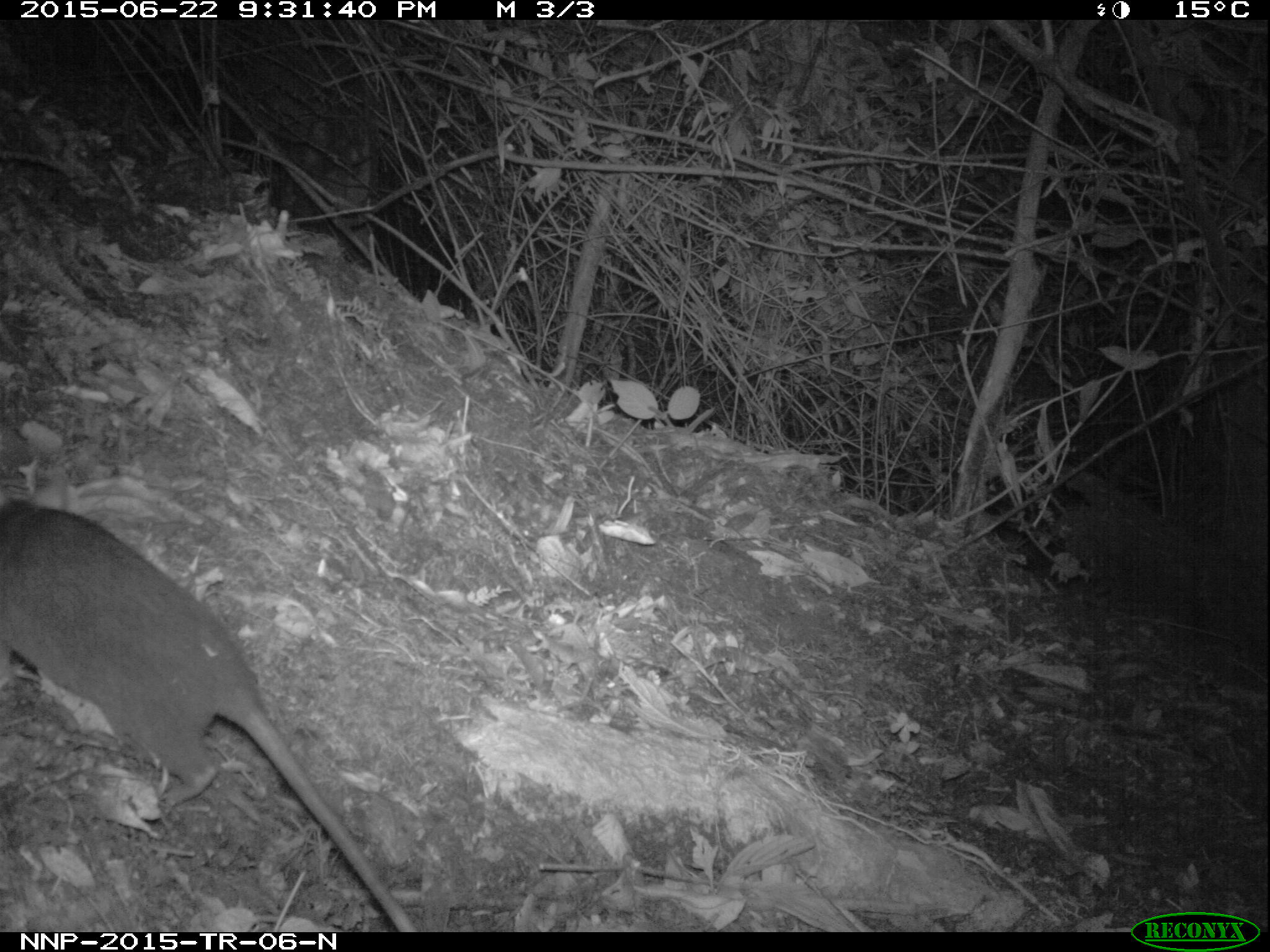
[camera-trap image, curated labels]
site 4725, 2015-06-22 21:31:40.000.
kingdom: Animalia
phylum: Chordata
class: Mammalia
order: Rodentia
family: Nesomyidae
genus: Cricetomys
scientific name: Cricetomys gambianus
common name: african giant pouched rat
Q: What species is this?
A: Cricetomys gambianus (african giant pouched rat).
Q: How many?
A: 1.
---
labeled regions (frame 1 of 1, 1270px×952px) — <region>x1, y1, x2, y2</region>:
cricetomys gambianus: <region>0, 494, 420, 931</region>